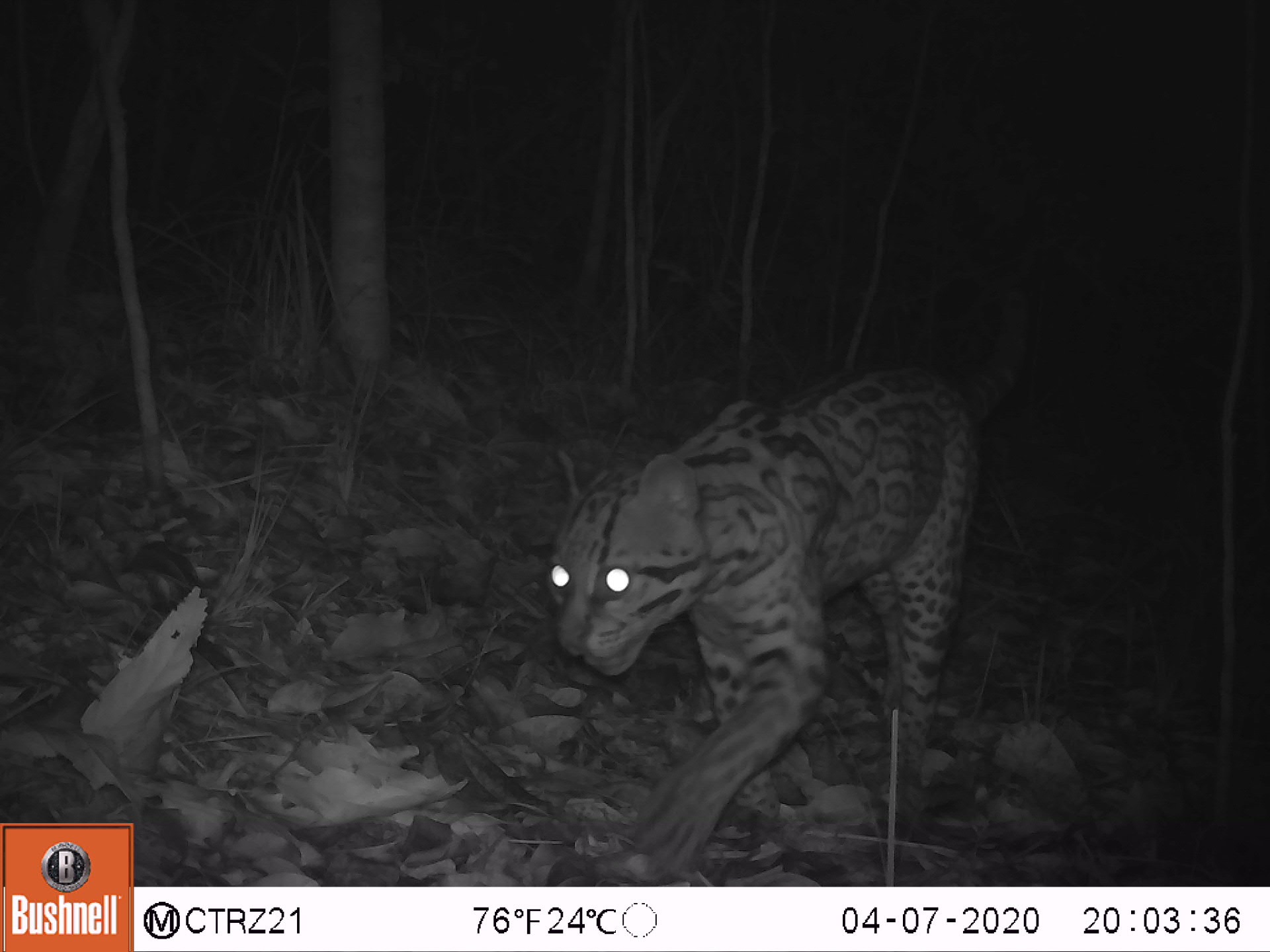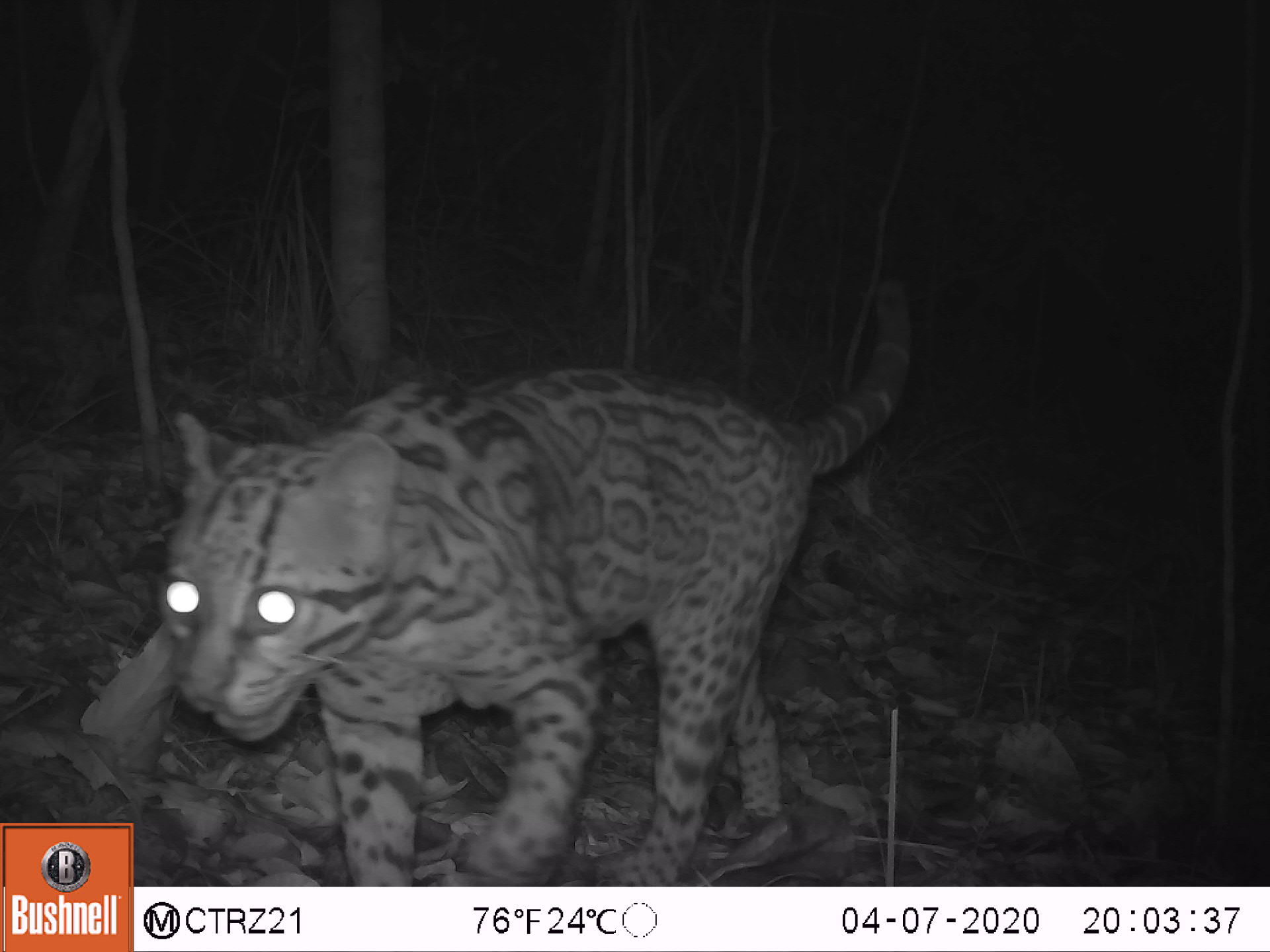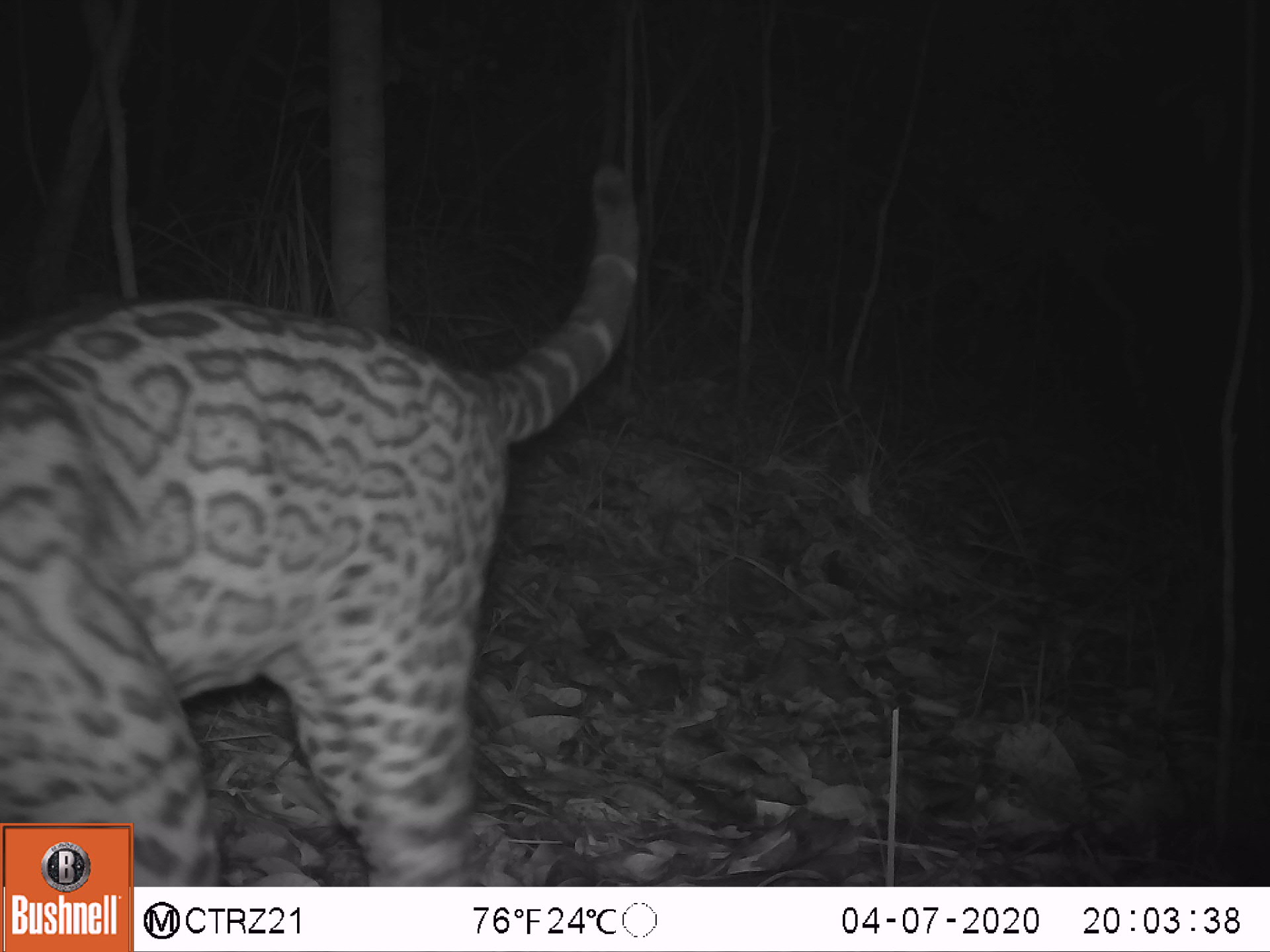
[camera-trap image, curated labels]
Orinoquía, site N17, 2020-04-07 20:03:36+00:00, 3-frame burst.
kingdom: Animalia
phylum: Chordata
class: Mammalia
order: Carnivora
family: Felidae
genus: Leopardus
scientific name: Leopardus pardalis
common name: ocelot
Ocelot (Leopardus pardalis).